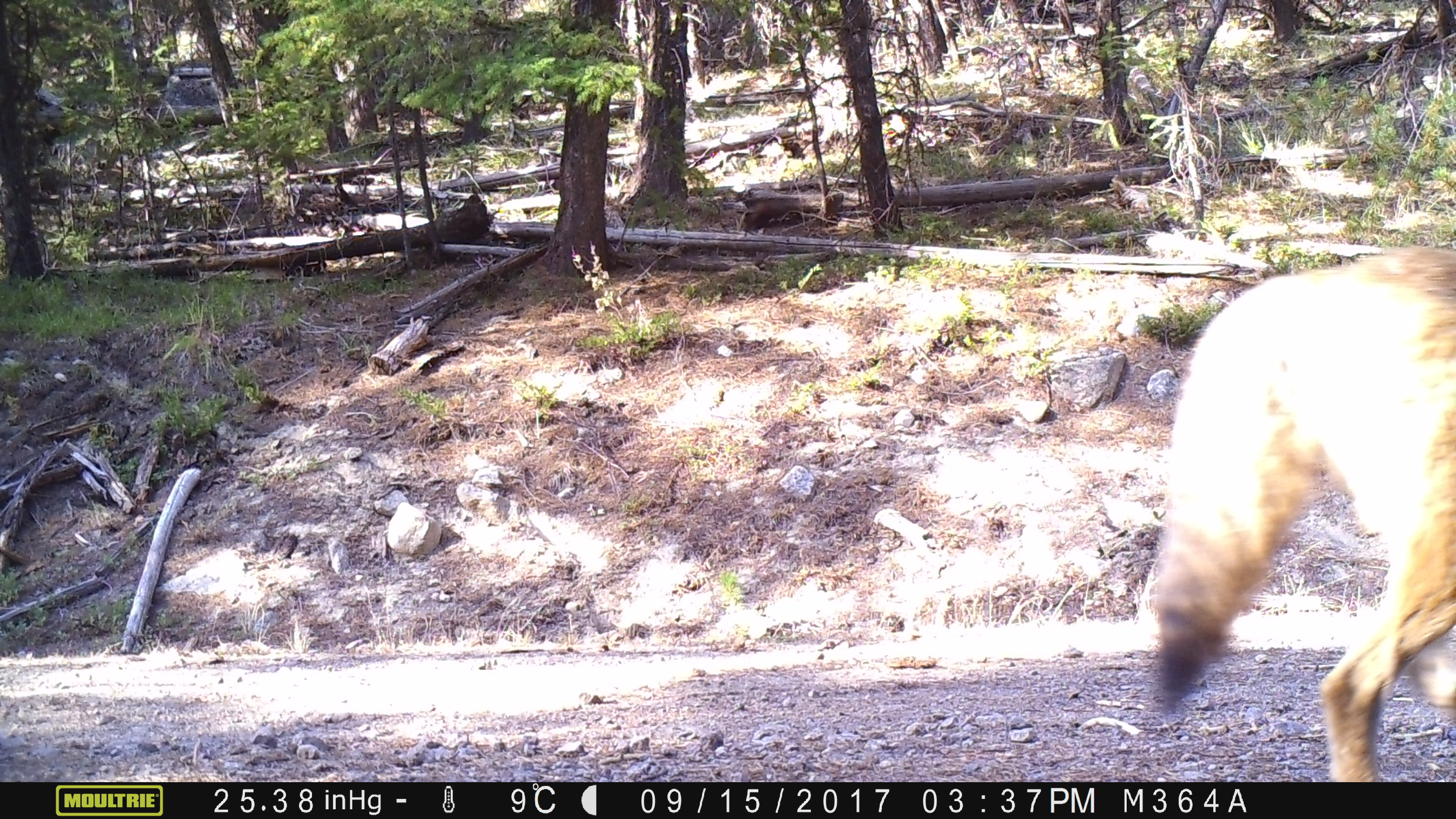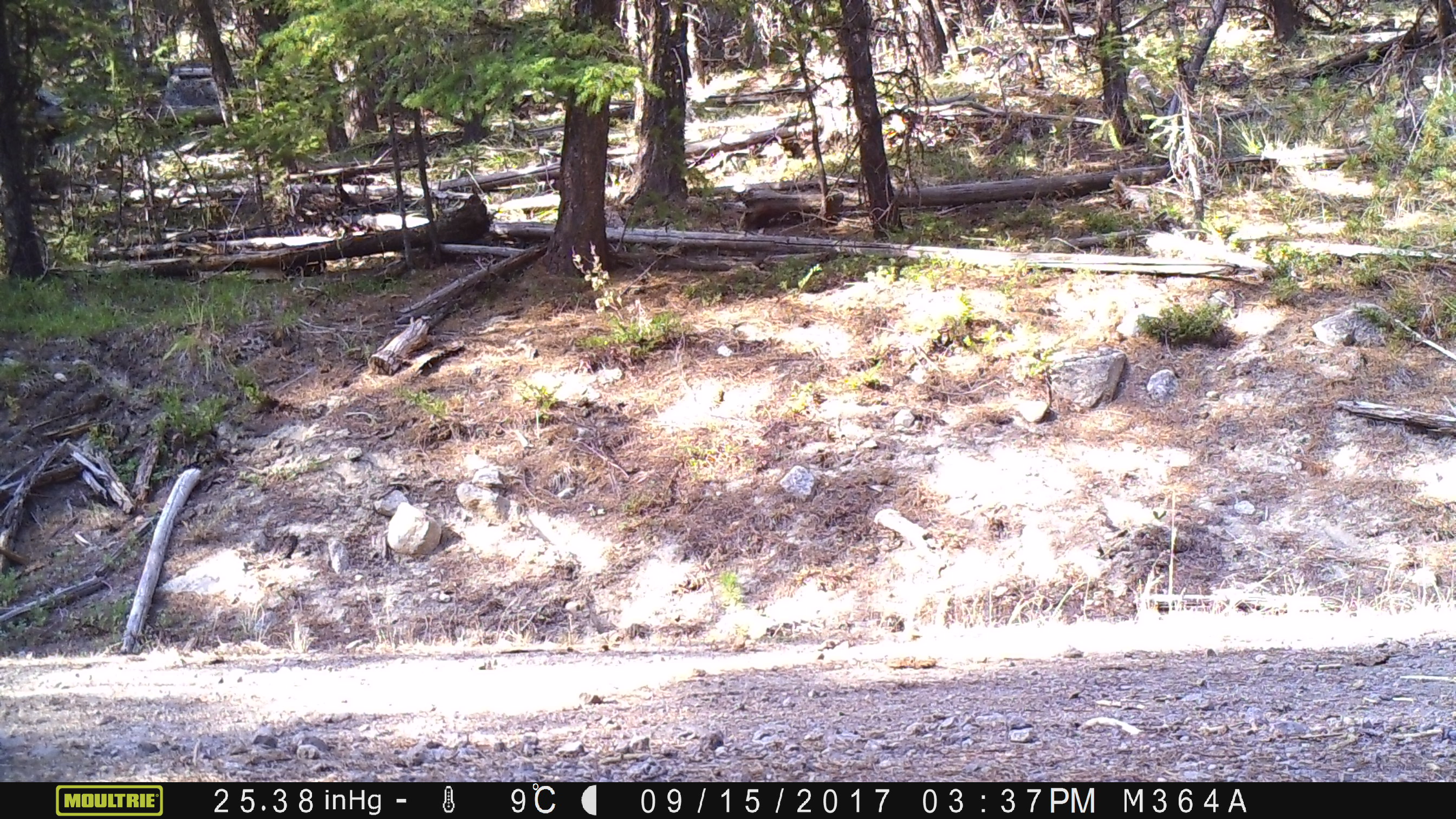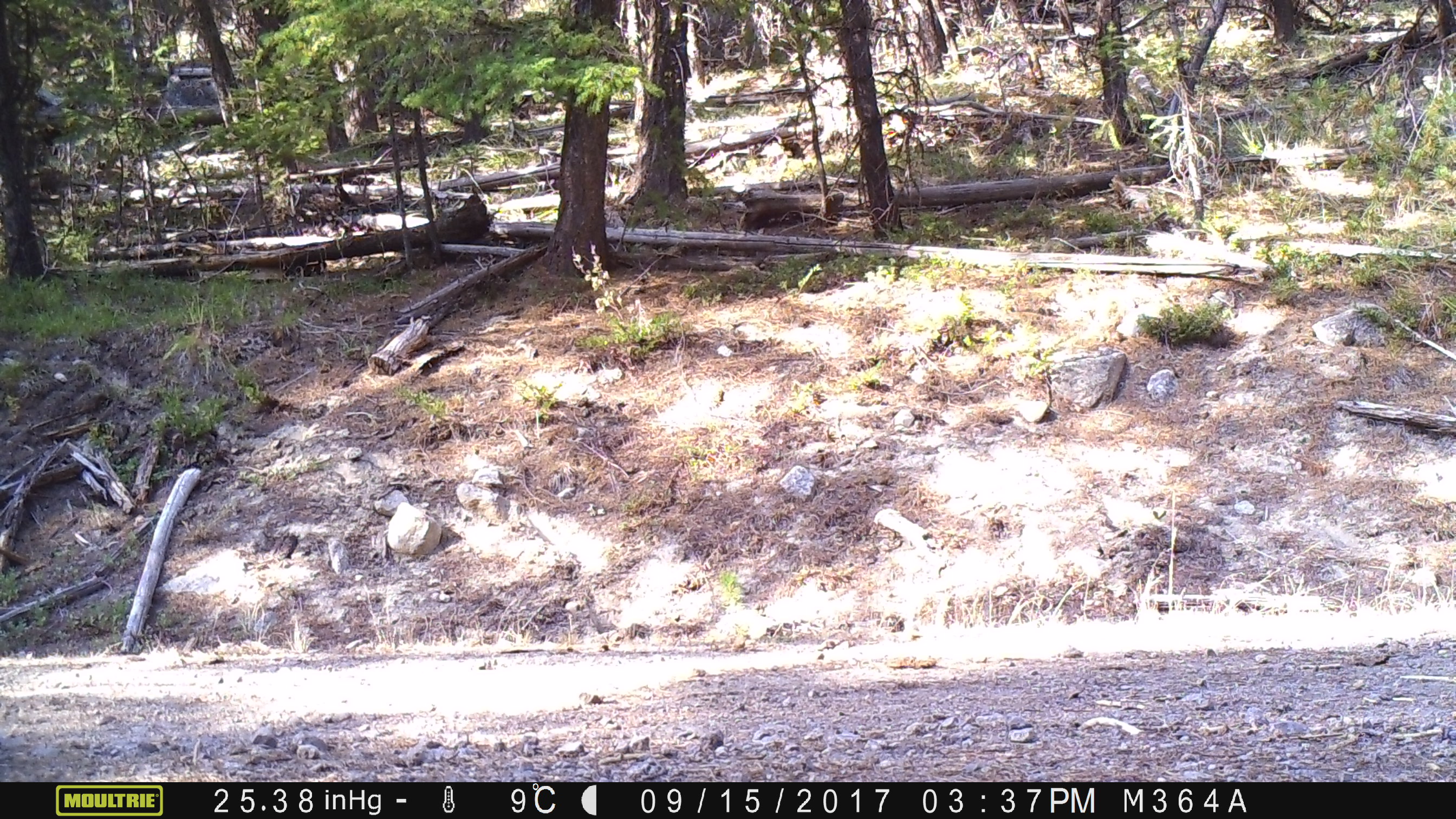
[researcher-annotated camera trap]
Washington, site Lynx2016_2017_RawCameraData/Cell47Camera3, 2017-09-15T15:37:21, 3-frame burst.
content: unidentified animal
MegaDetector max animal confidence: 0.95